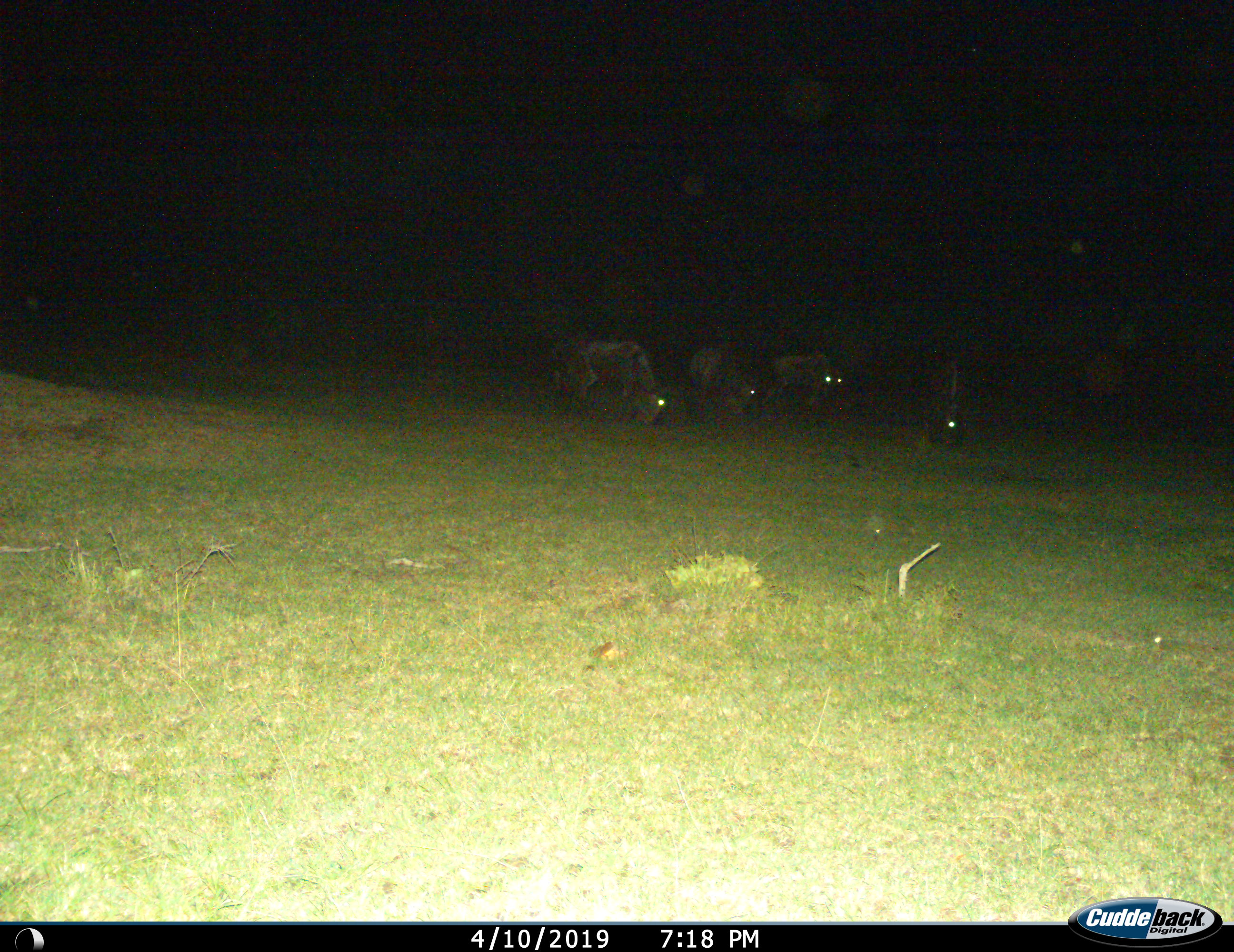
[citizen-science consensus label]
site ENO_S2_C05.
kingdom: Animalia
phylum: Chordata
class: Mammalia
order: Artiodactyla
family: Bovidae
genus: Connochaetes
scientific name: Connochaetes taurinus taurinus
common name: blue wildebeest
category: wildebeestblue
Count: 4.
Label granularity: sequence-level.